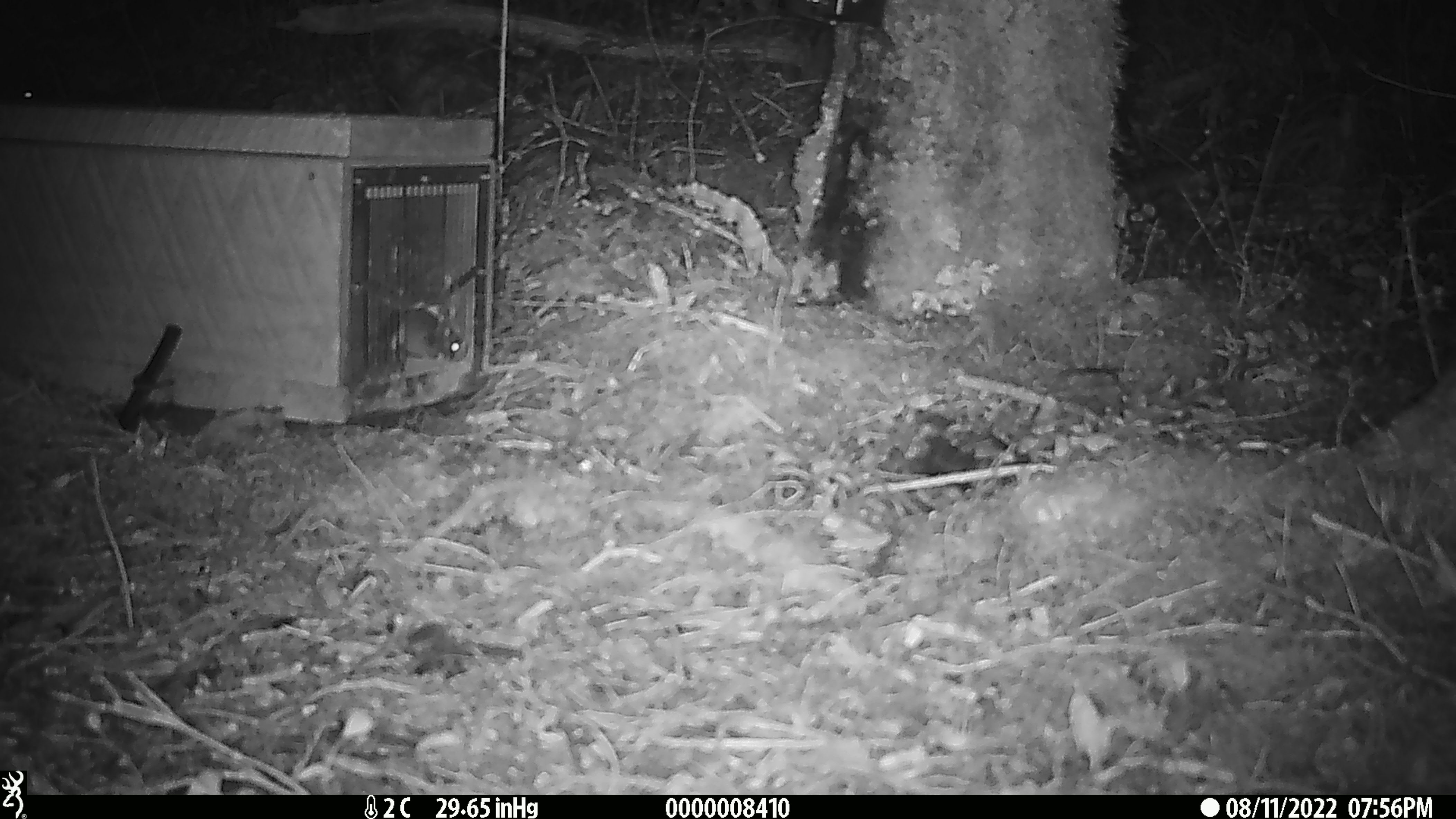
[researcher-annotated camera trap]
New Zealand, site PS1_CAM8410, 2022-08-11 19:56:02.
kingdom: Animalia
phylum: Chordata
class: Mammalia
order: Rodentia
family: Muridae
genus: Mus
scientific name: Mus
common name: mouse